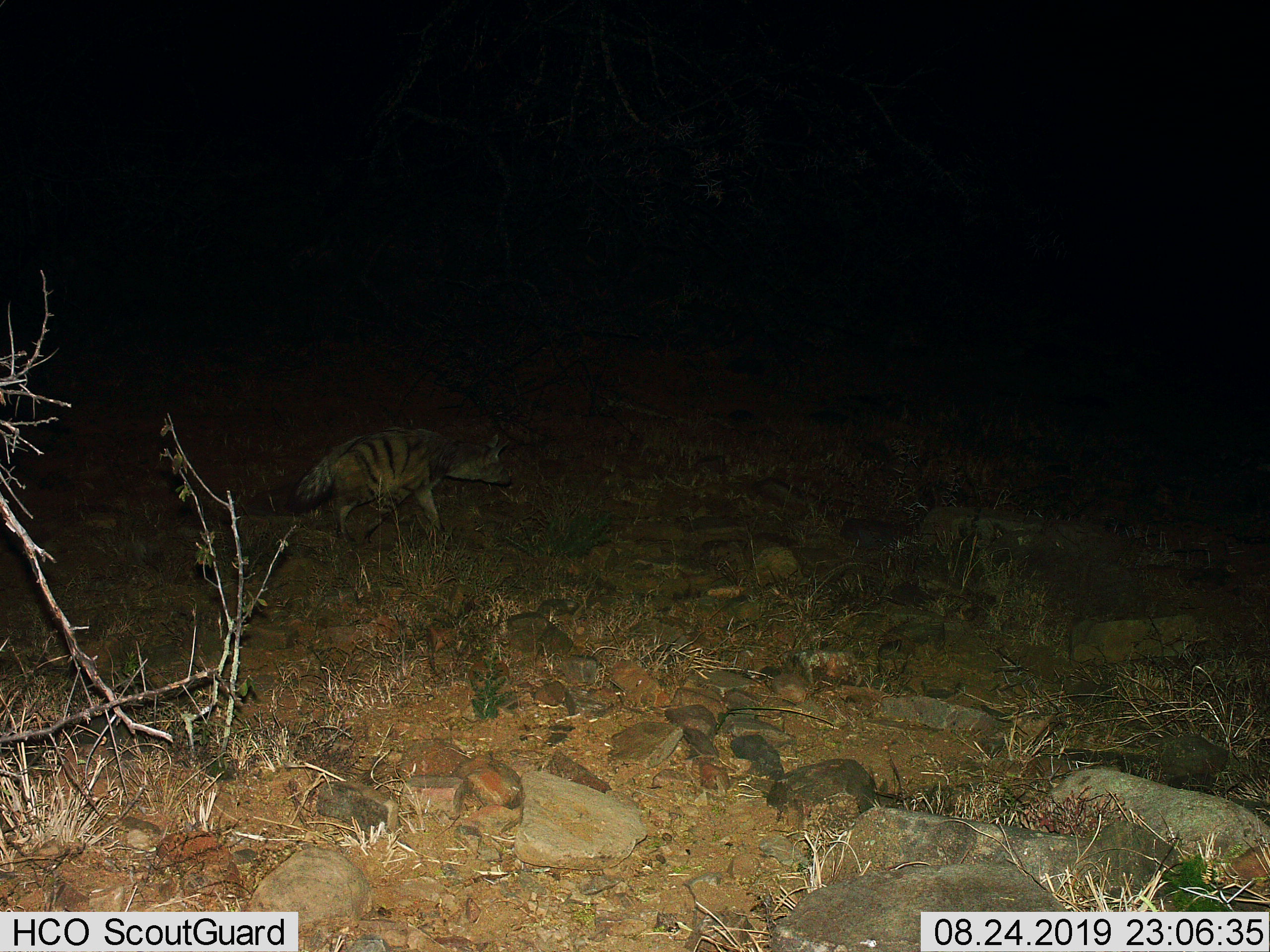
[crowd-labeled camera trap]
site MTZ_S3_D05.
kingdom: Animalia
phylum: Chordata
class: Mammalia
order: Carnivora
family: Hyaenidae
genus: Proteles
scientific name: Proteles cristatus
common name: aardwolf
Aardwolf (Proteles cristatus), count 1. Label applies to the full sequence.